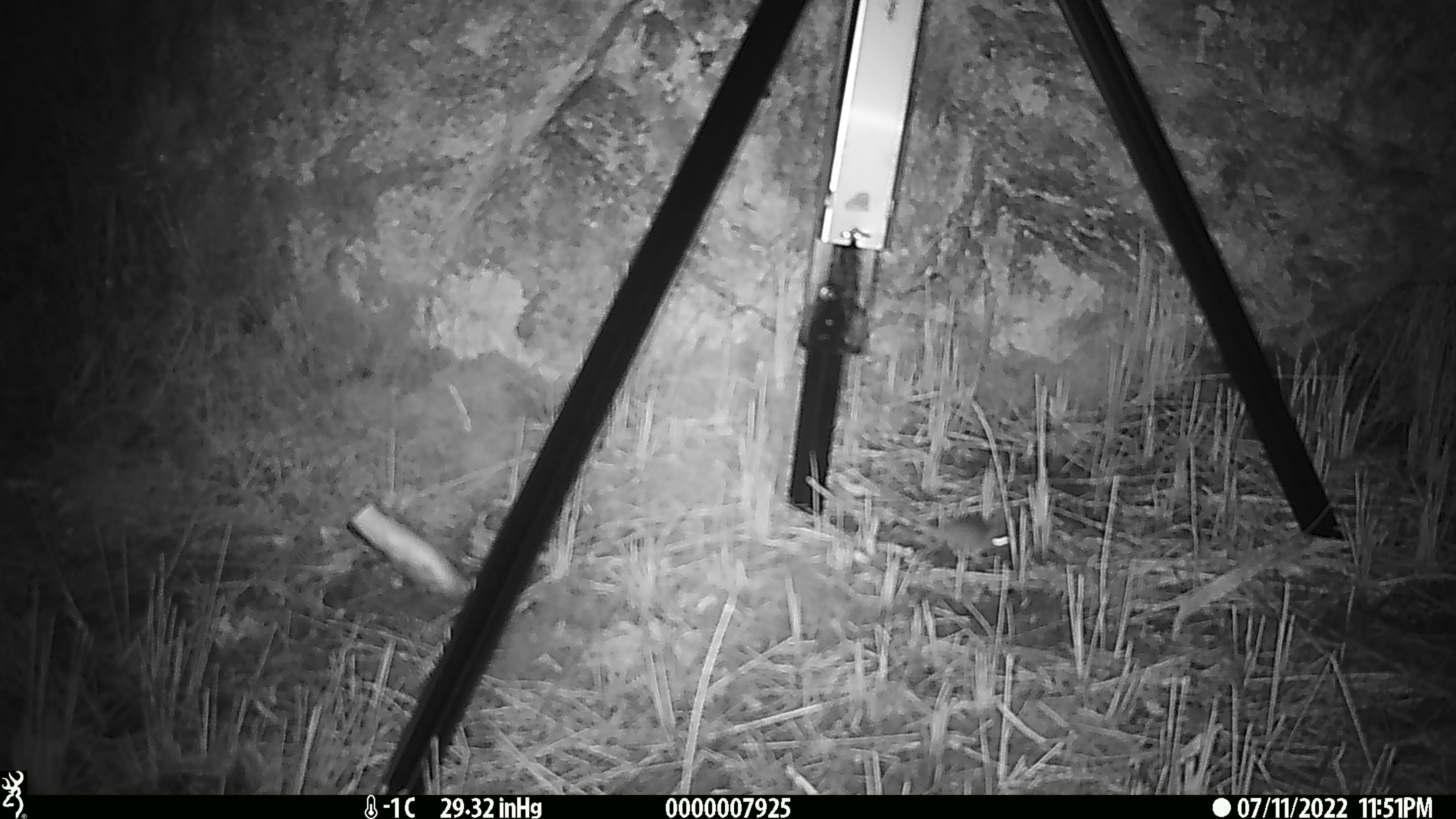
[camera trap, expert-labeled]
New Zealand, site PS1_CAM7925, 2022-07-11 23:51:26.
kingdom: Animalia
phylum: Chordata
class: Mammalia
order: Rodentia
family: Muridae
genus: Mus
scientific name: Mus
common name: mouse